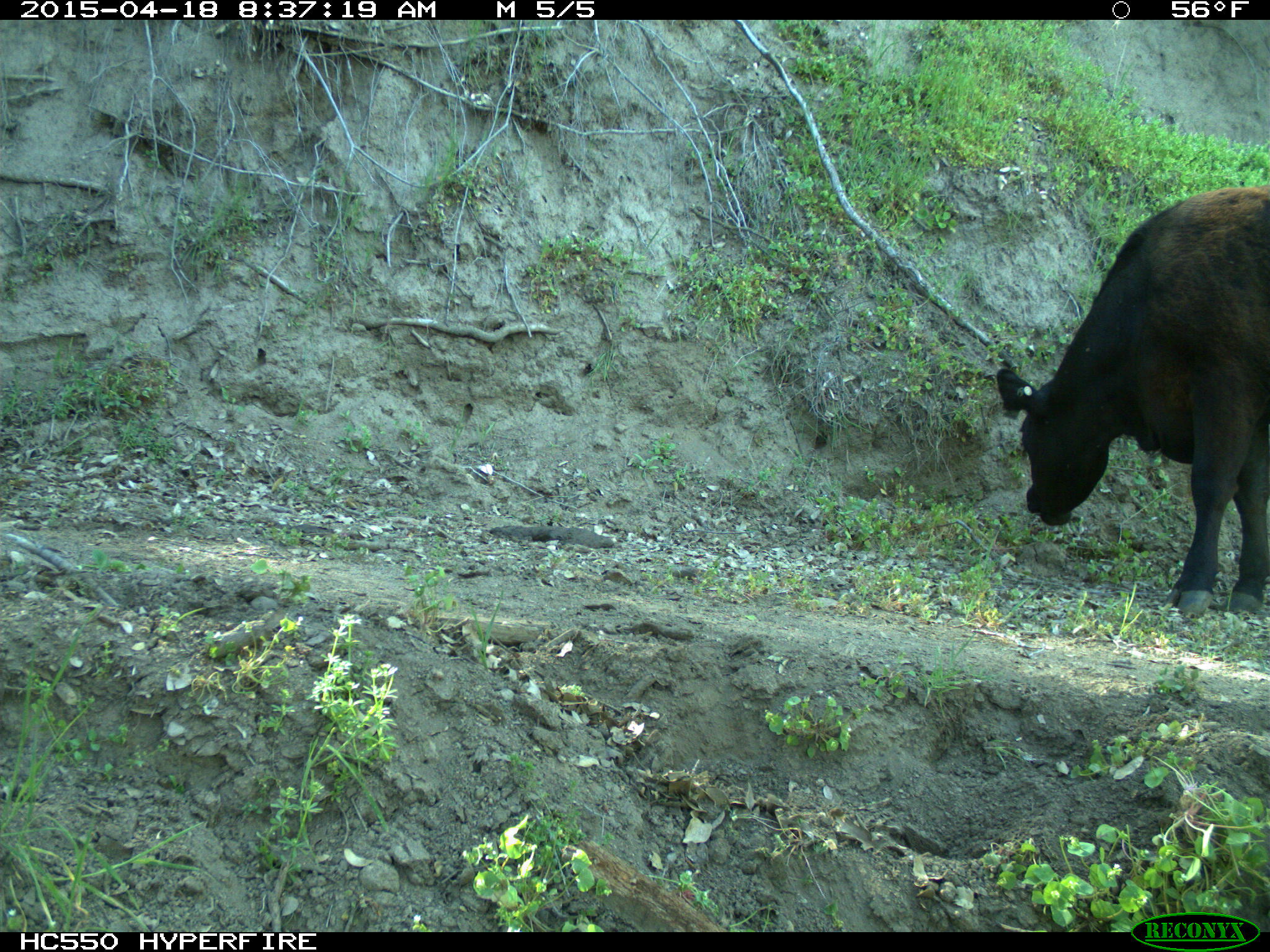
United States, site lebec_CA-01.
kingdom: Animalia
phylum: Chordata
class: Mammalia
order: Artiodactyla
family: Bovidae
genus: Bos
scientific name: Bos taurus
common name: domestic cow